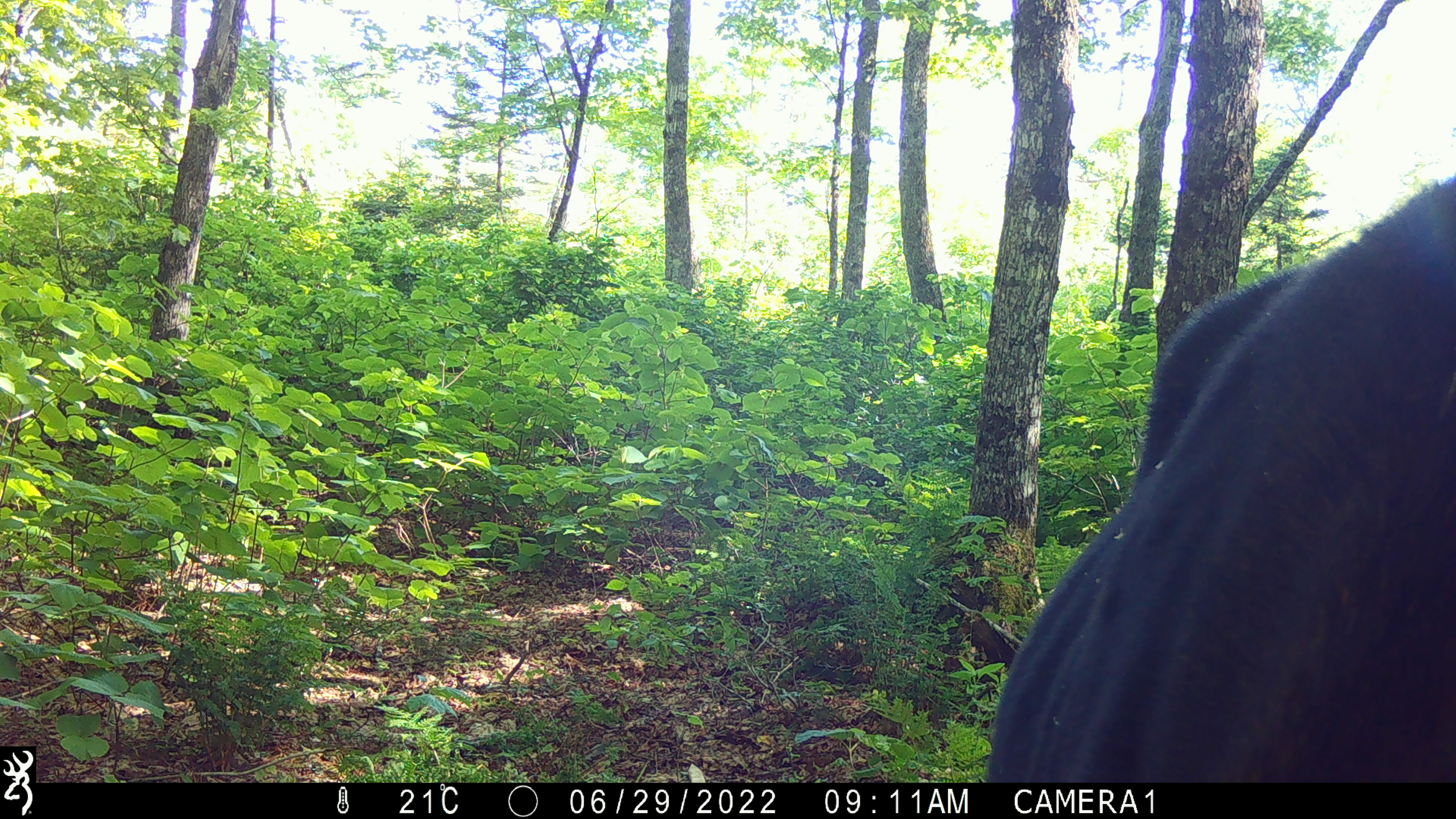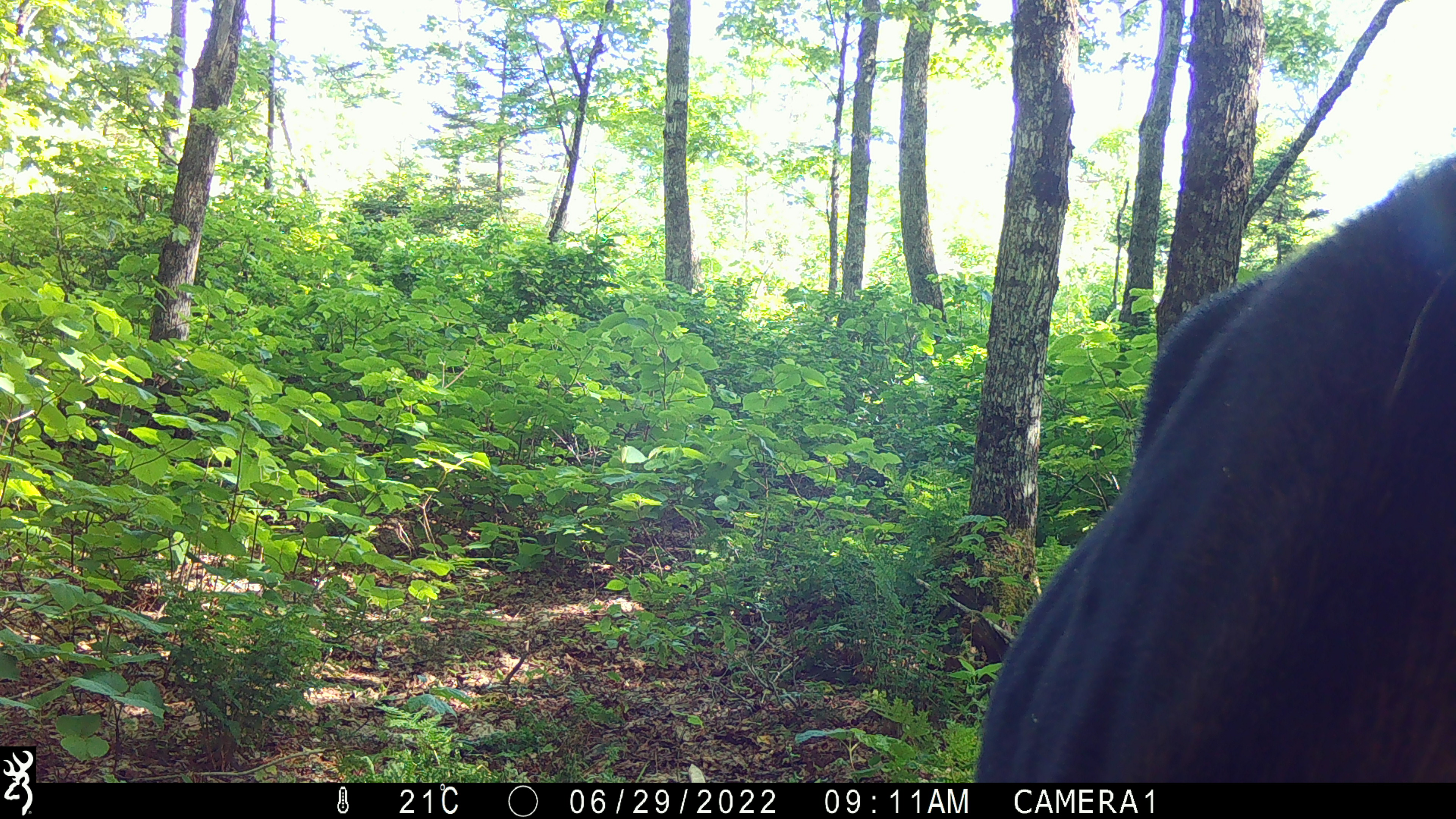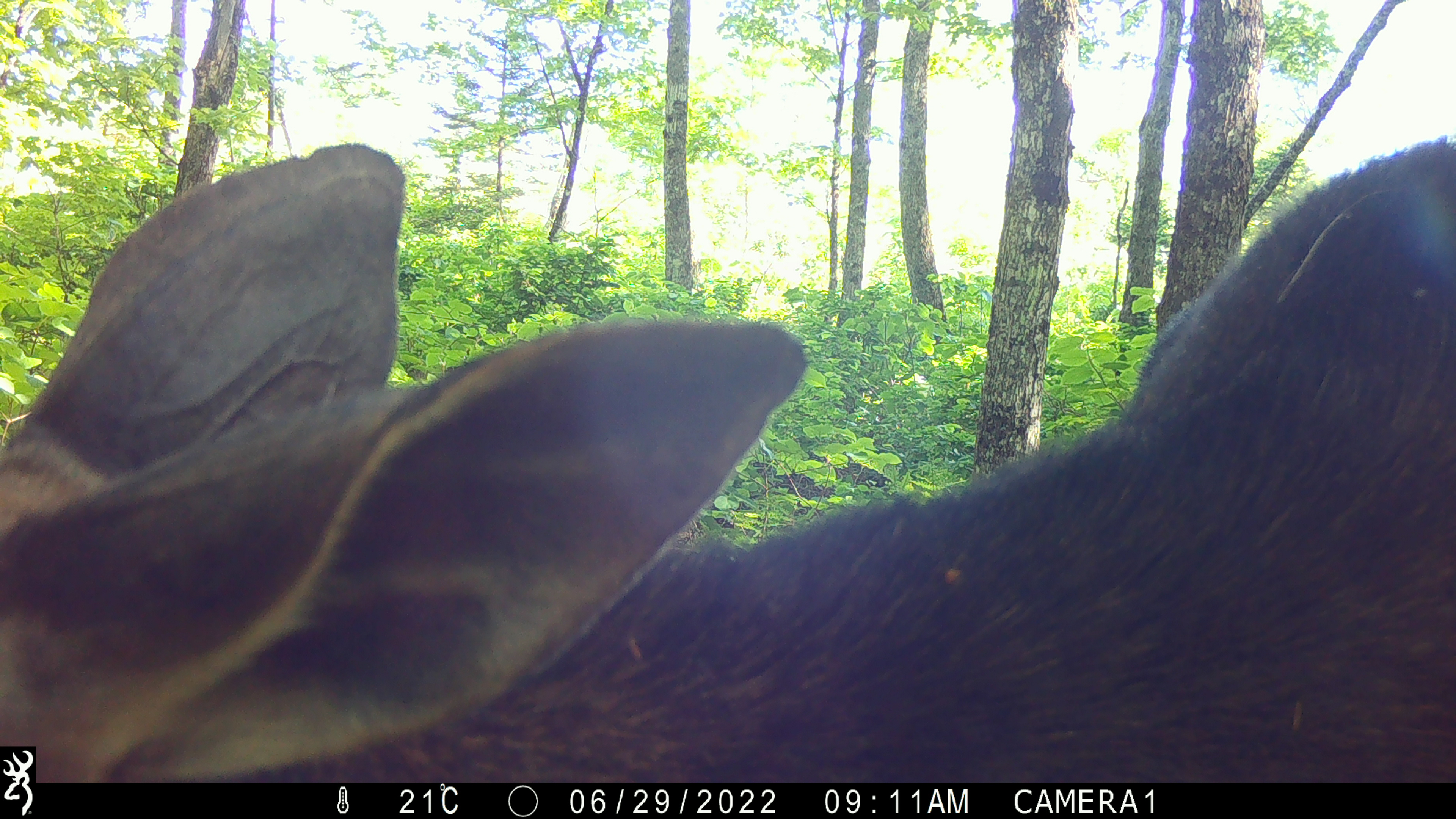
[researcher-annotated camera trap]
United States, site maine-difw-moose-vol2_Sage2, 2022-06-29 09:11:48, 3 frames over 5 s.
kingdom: Animalia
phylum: Chordata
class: Mammalia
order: Artiodactyla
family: Cervidae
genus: Alces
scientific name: Alces alces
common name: moose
Moose (Alces alces).